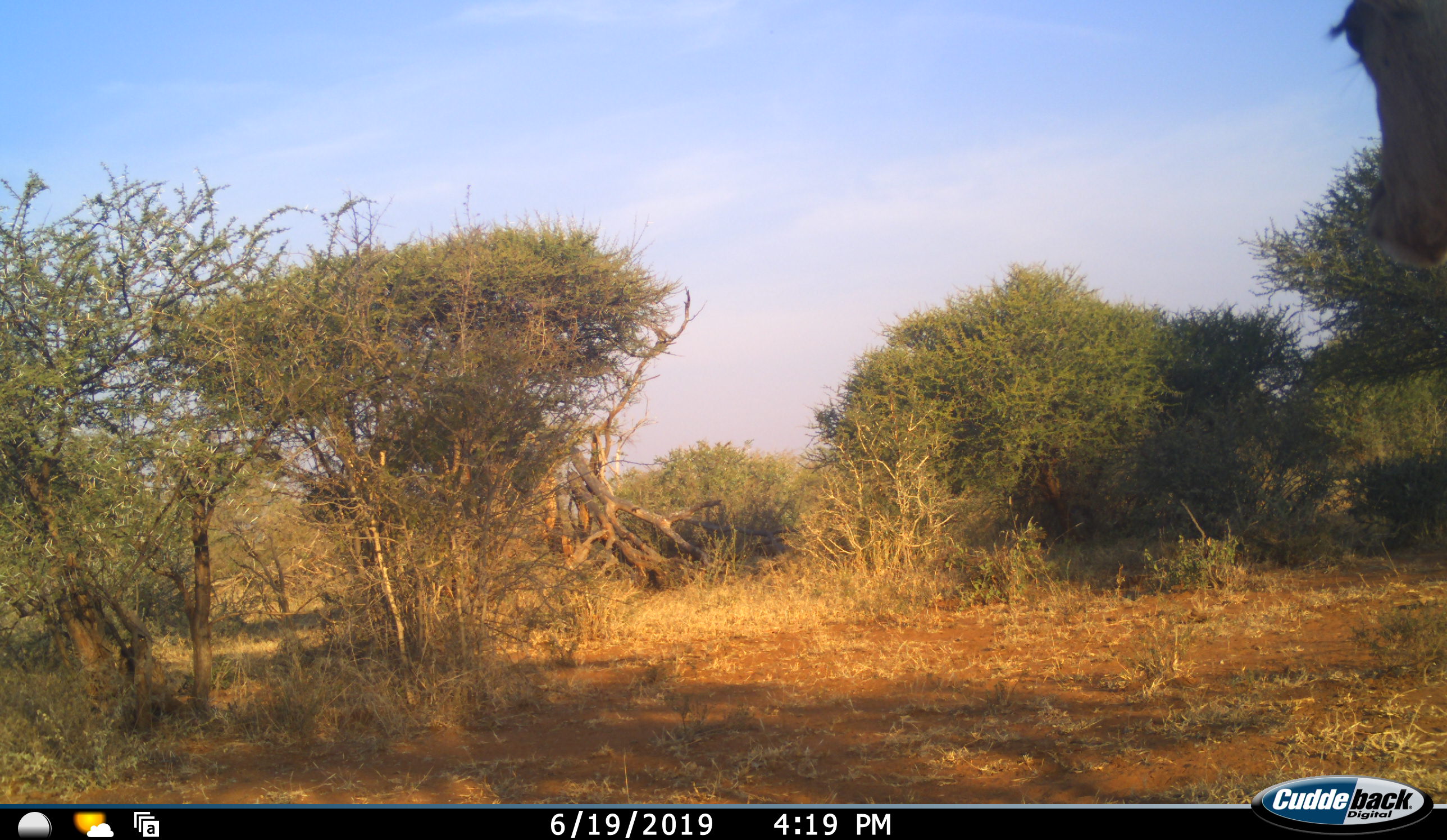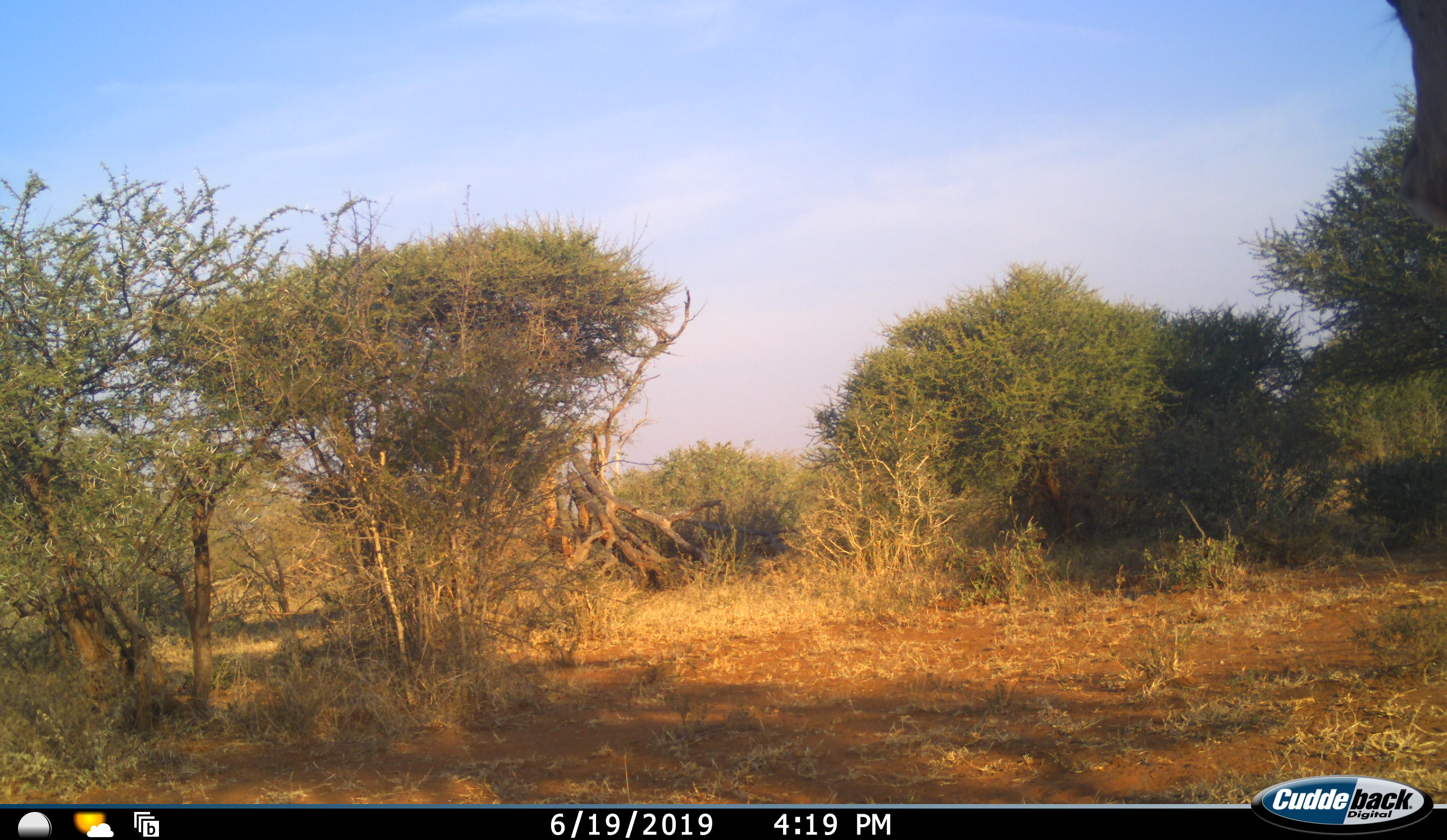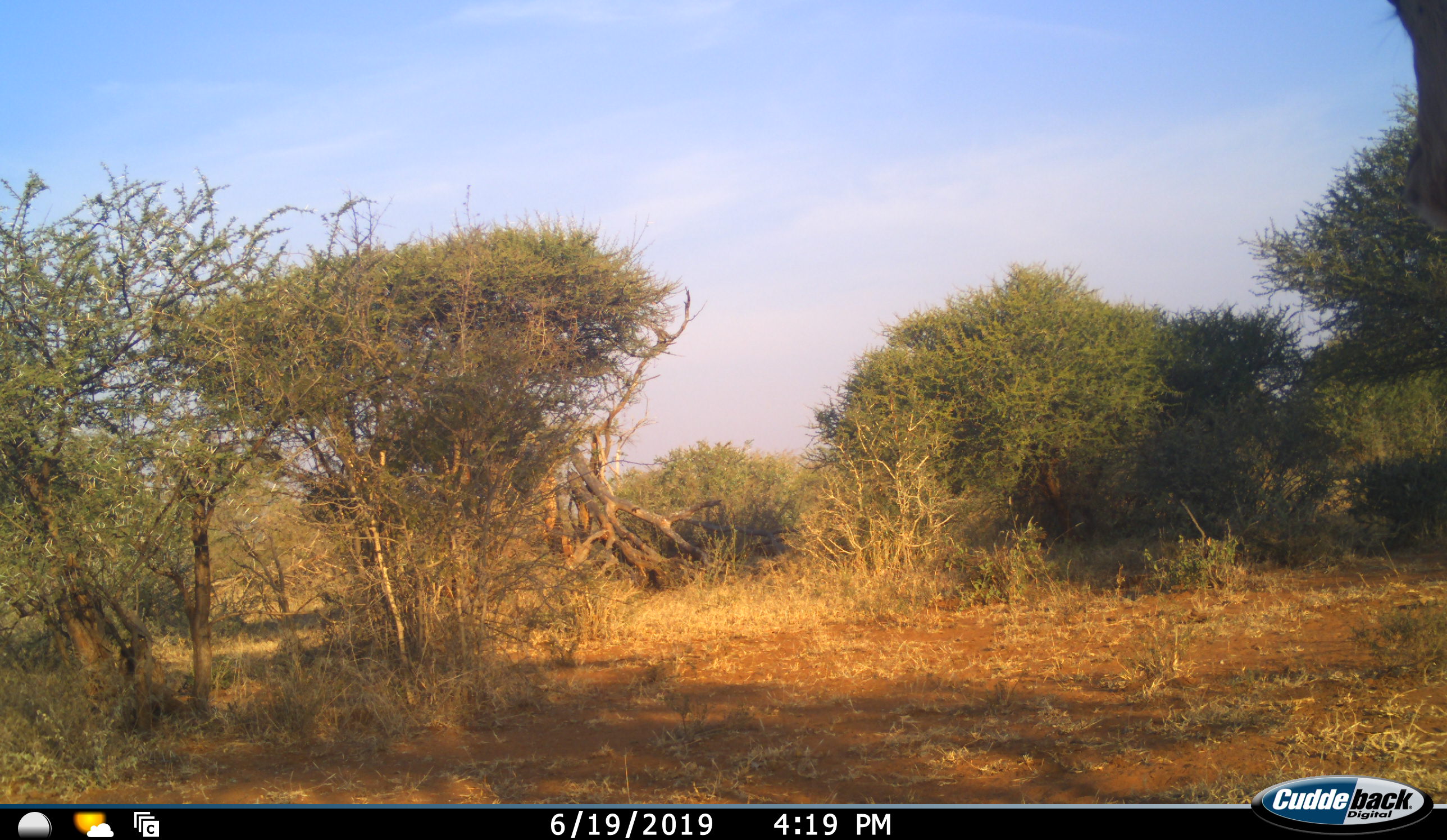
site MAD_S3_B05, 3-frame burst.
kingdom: Animalia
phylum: Chordata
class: Mammalia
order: Artiodactyla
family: Bovidae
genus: Aepyceros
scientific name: Aepyceros melampus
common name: impala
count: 1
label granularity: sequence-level